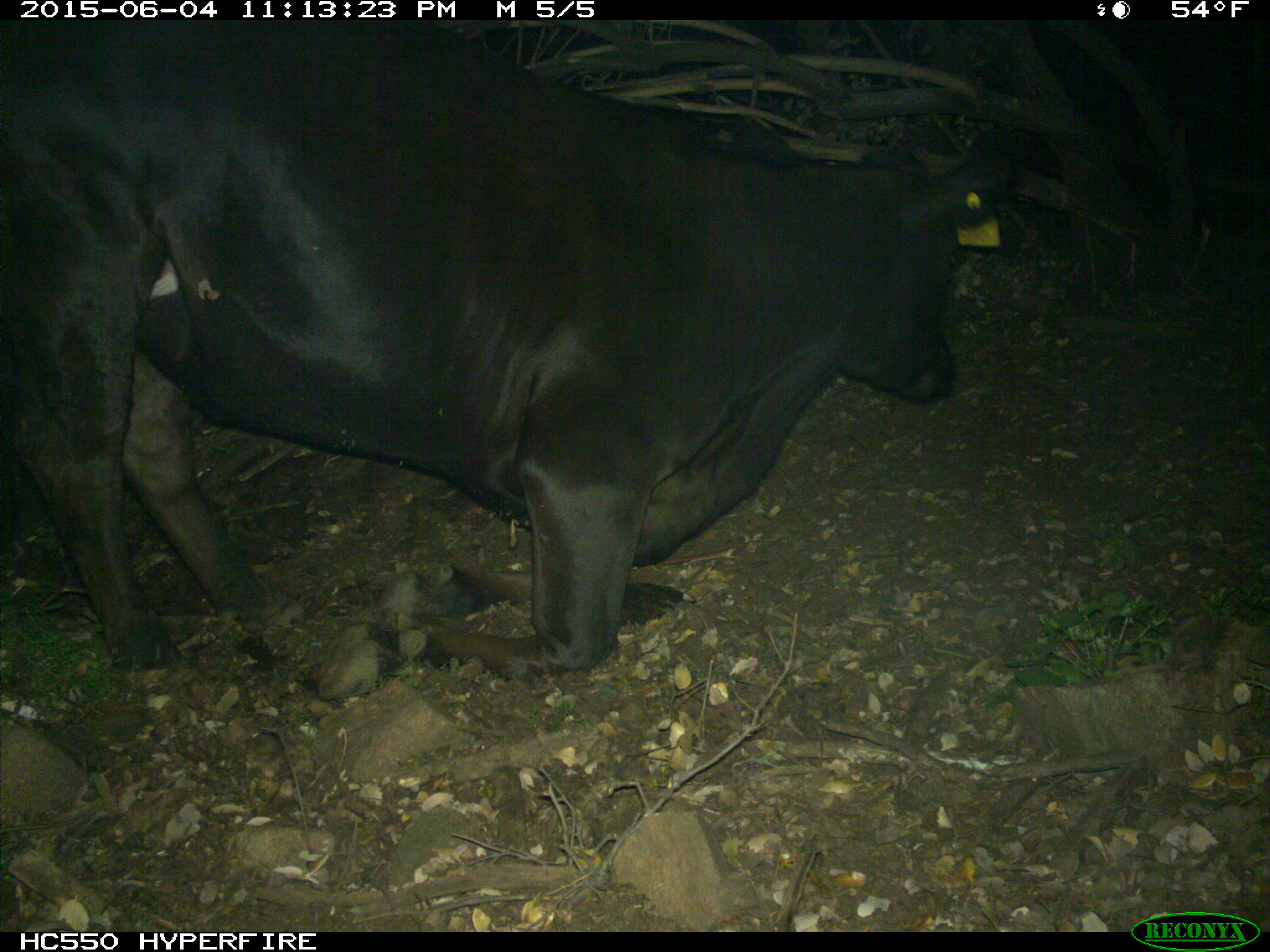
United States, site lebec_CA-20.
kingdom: Animalia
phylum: Chordata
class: Mammalia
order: Artiodactyla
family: Bovidae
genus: Bos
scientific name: Bos taurus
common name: domestic cow